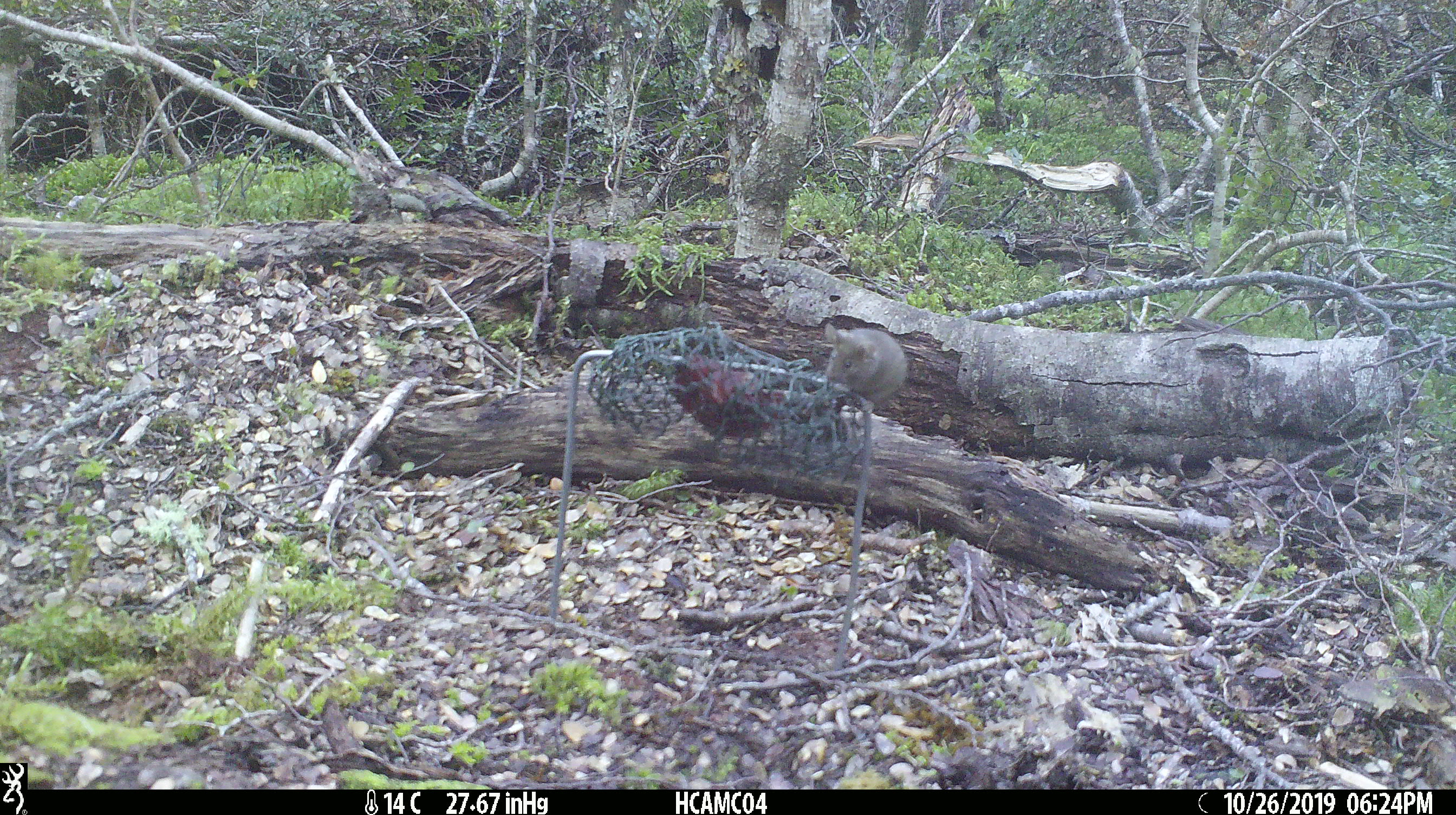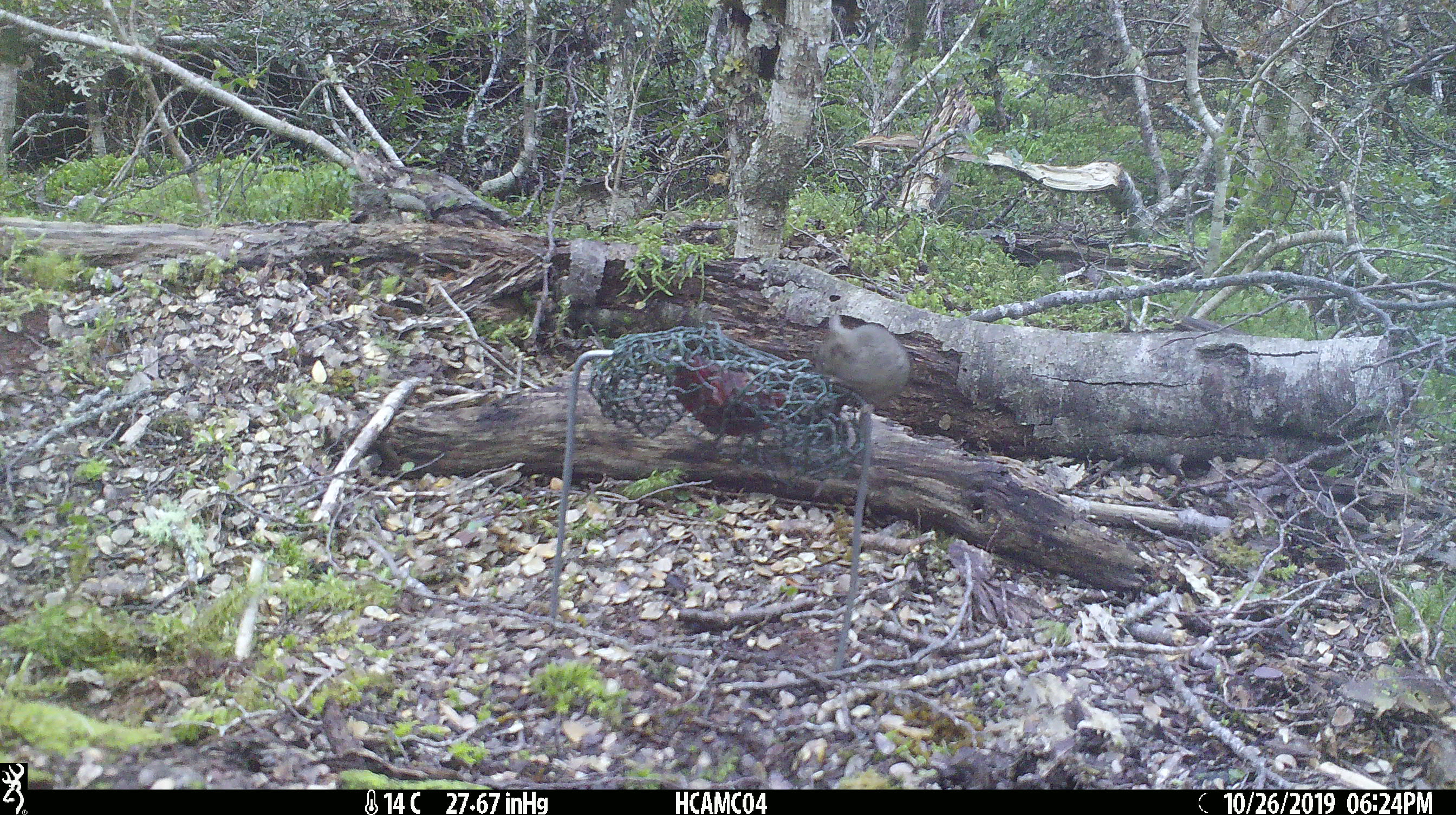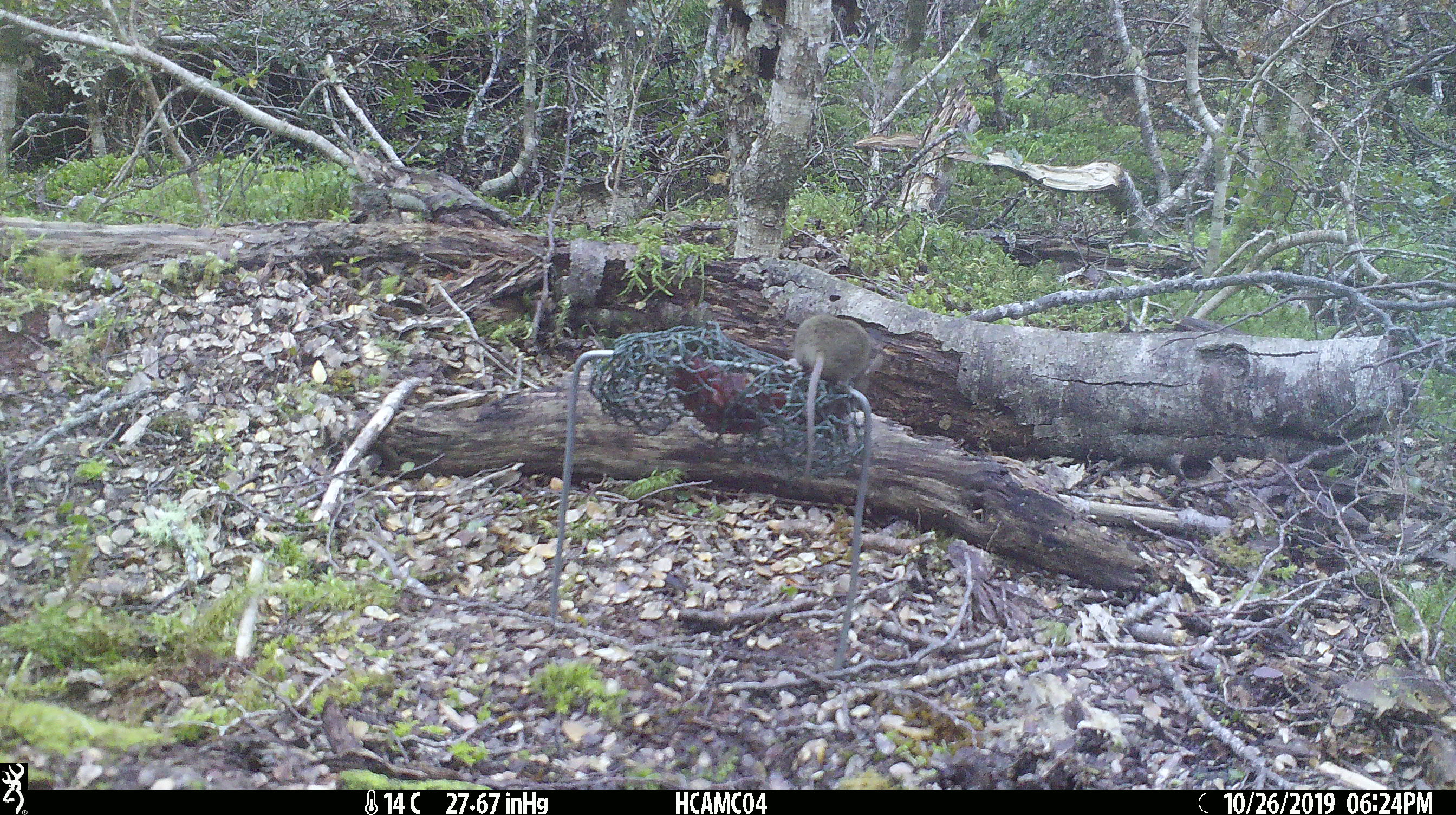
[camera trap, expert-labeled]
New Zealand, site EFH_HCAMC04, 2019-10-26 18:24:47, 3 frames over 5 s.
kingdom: Animalia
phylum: Chordata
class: Mammalia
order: Rodentia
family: Muridae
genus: Mus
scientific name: Mus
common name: mouse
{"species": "mouse (Mus)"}